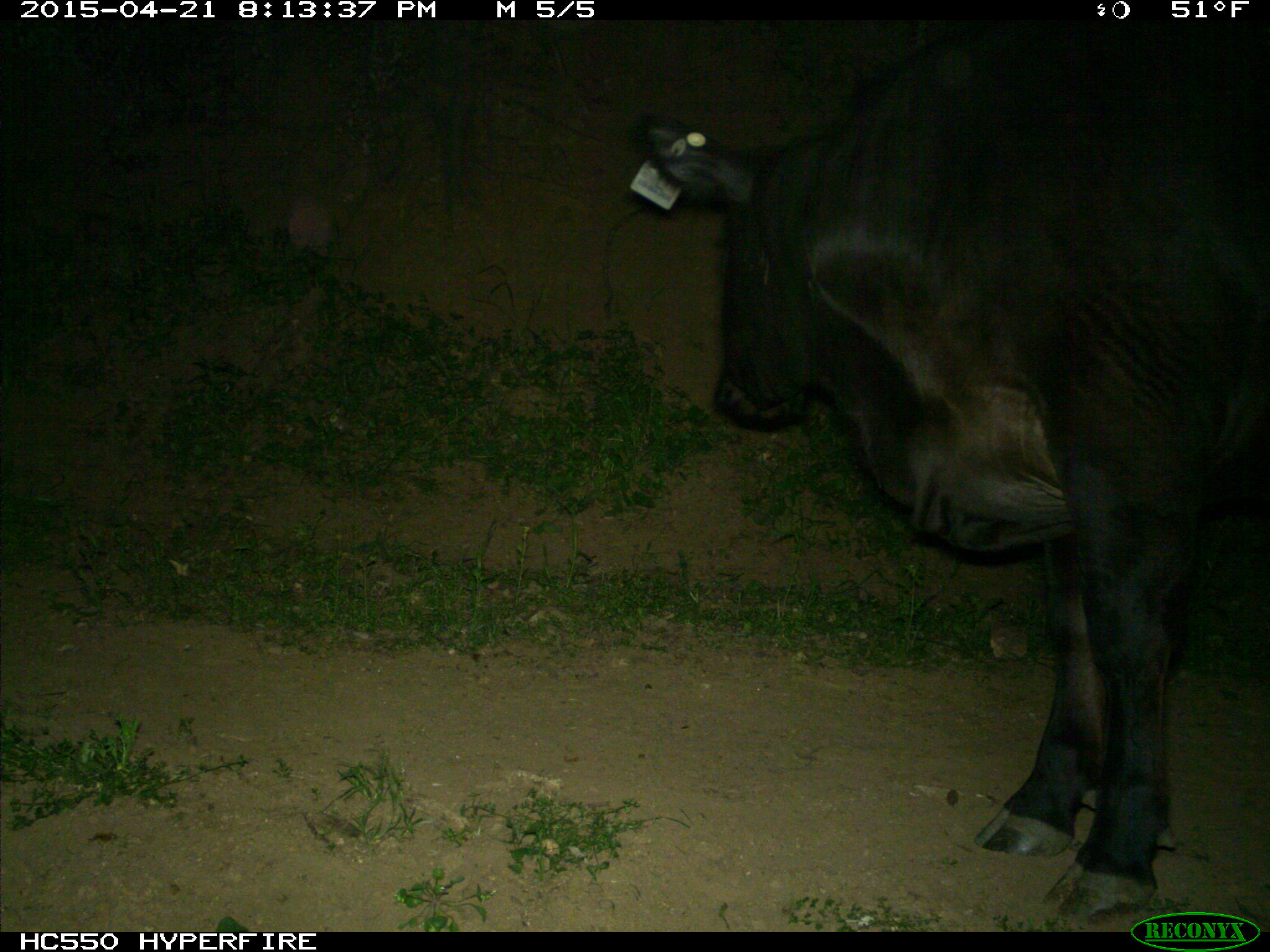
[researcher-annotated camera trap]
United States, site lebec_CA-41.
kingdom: Animalia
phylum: Chordata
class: Mammalia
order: Artiodactyla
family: Bovidae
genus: Bos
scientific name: Bos taurus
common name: domestic cow